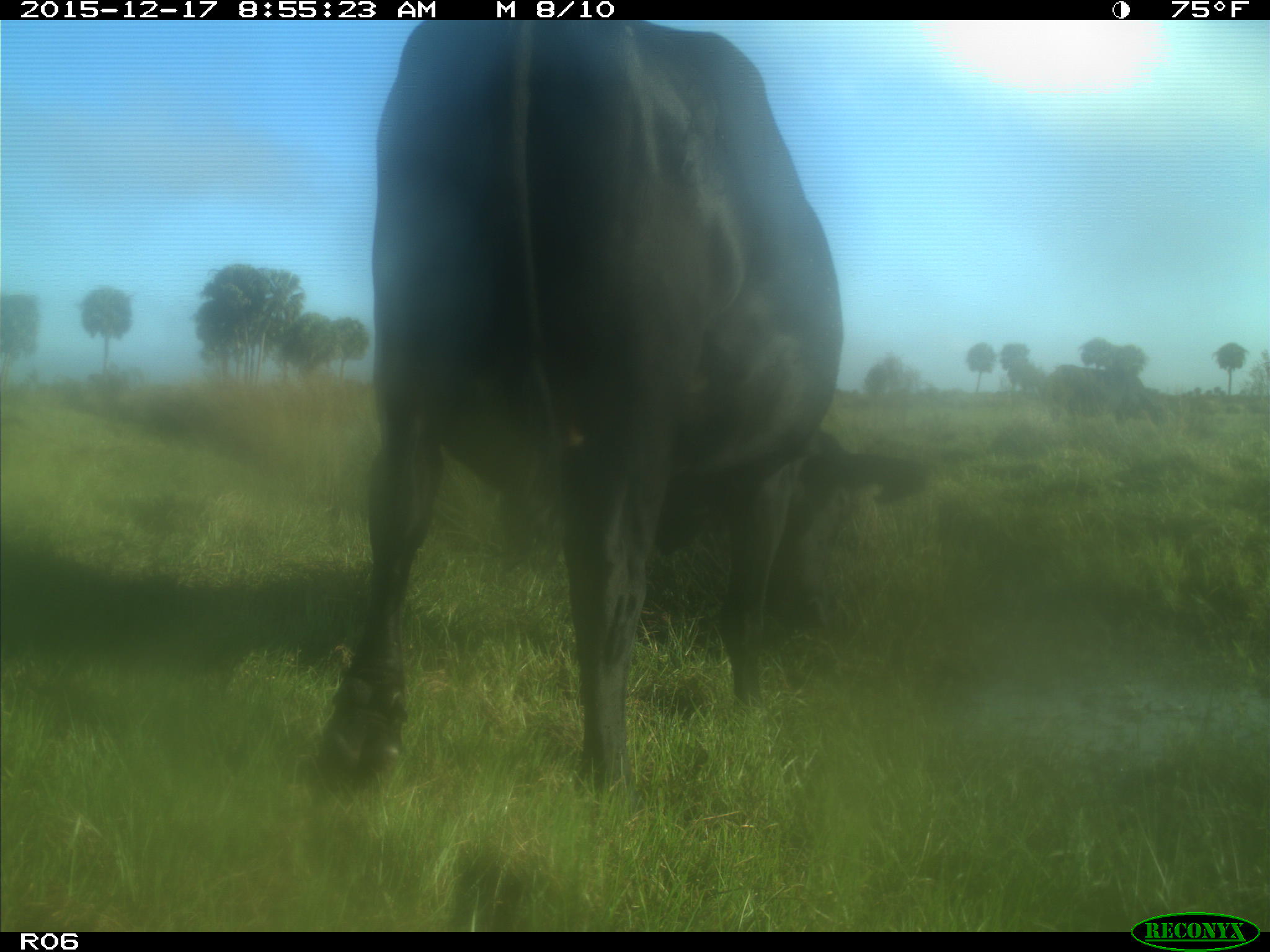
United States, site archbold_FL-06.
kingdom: Animalia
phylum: Chordata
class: Mammalia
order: Artiodactyla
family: Bovidae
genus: Bos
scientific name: Bos taurus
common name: domestic cow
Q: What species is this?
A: Bos taurus (domestic cow).